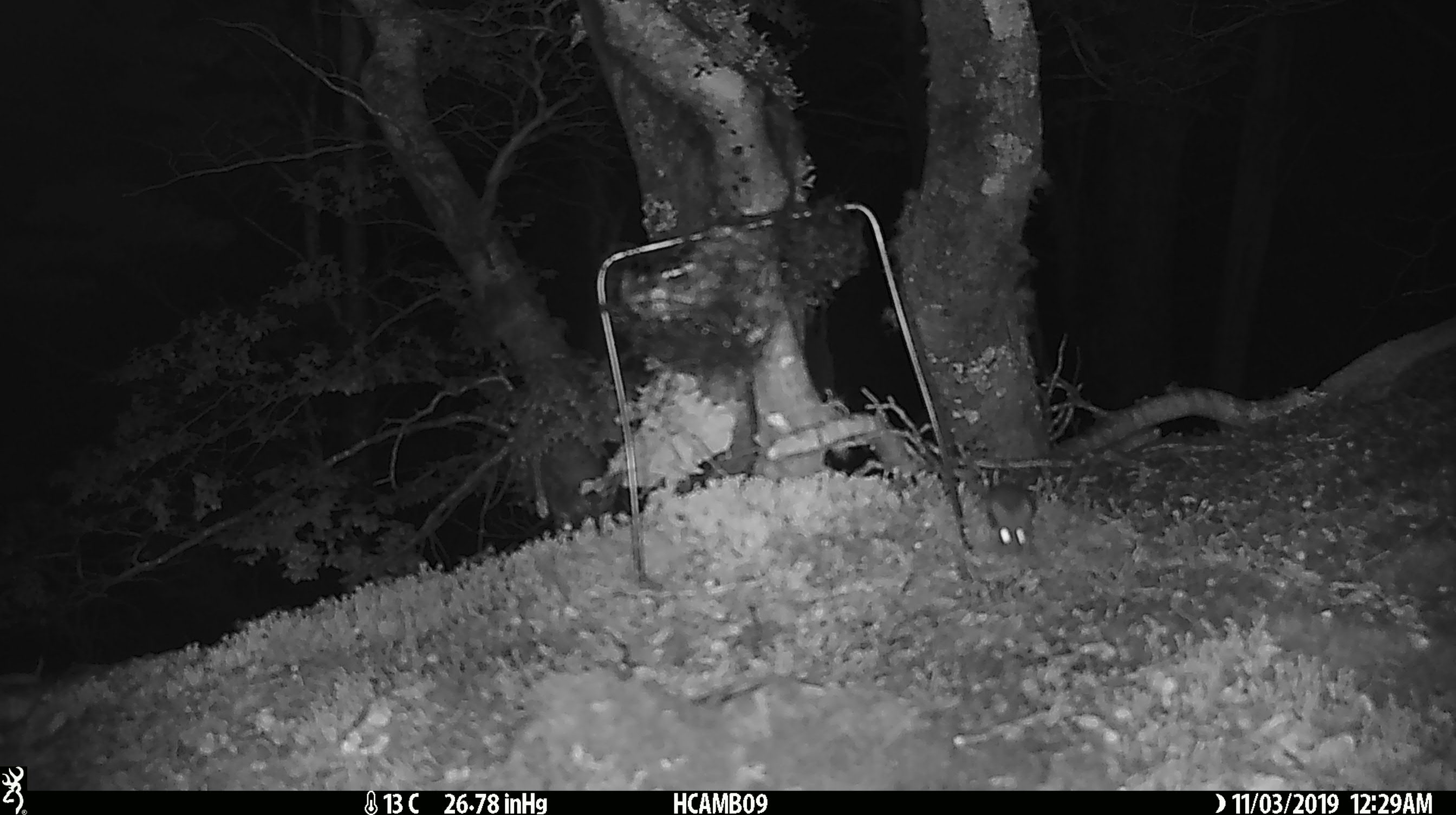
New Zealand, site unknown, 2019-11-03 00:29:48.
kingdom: Animalia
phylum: Chordata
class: Mammalia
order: Rodentia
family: Muridae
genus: Mus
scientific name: Mus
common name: mouse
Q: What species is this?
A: Mouse (Mus).